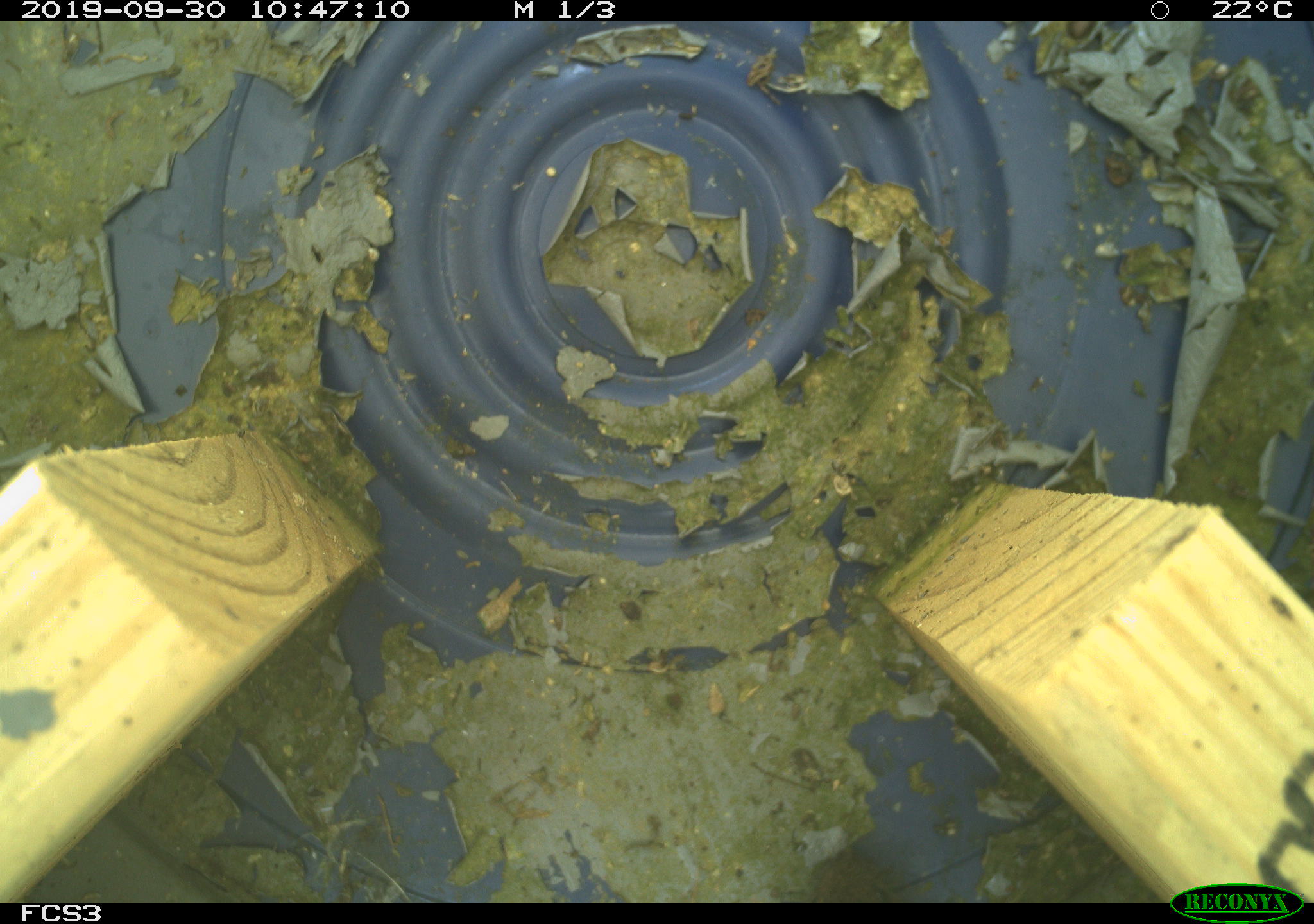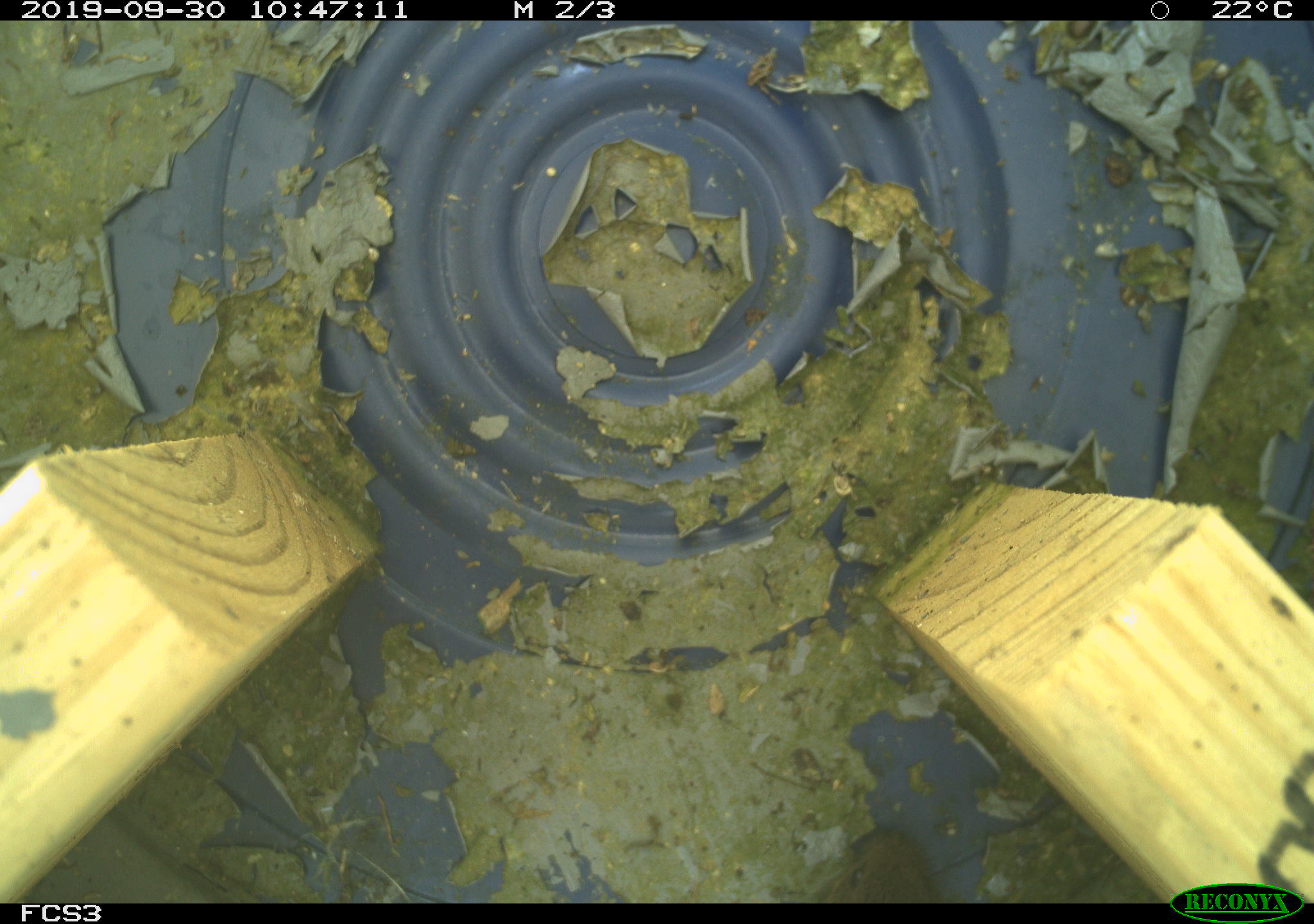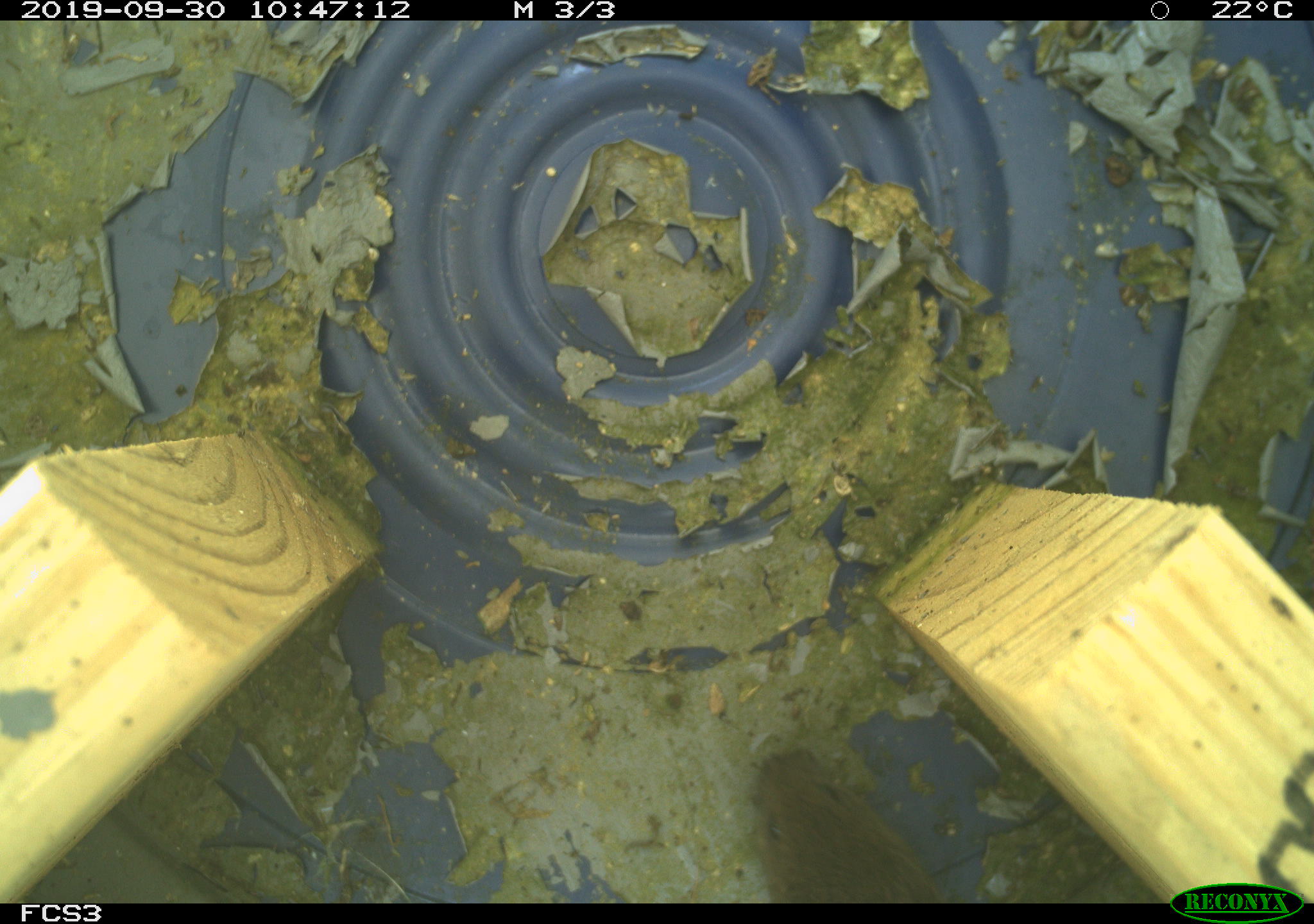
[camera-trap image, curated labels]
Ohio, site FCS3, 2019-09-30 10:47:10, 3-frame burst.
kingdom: Animalia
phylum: Chordata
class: Mammalia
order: Rodentia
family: Cricetidae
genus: Microtus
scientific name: Microtus pennsylvanicus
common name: meadow vole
Meadow vole (Microtus pennsylvanicus).